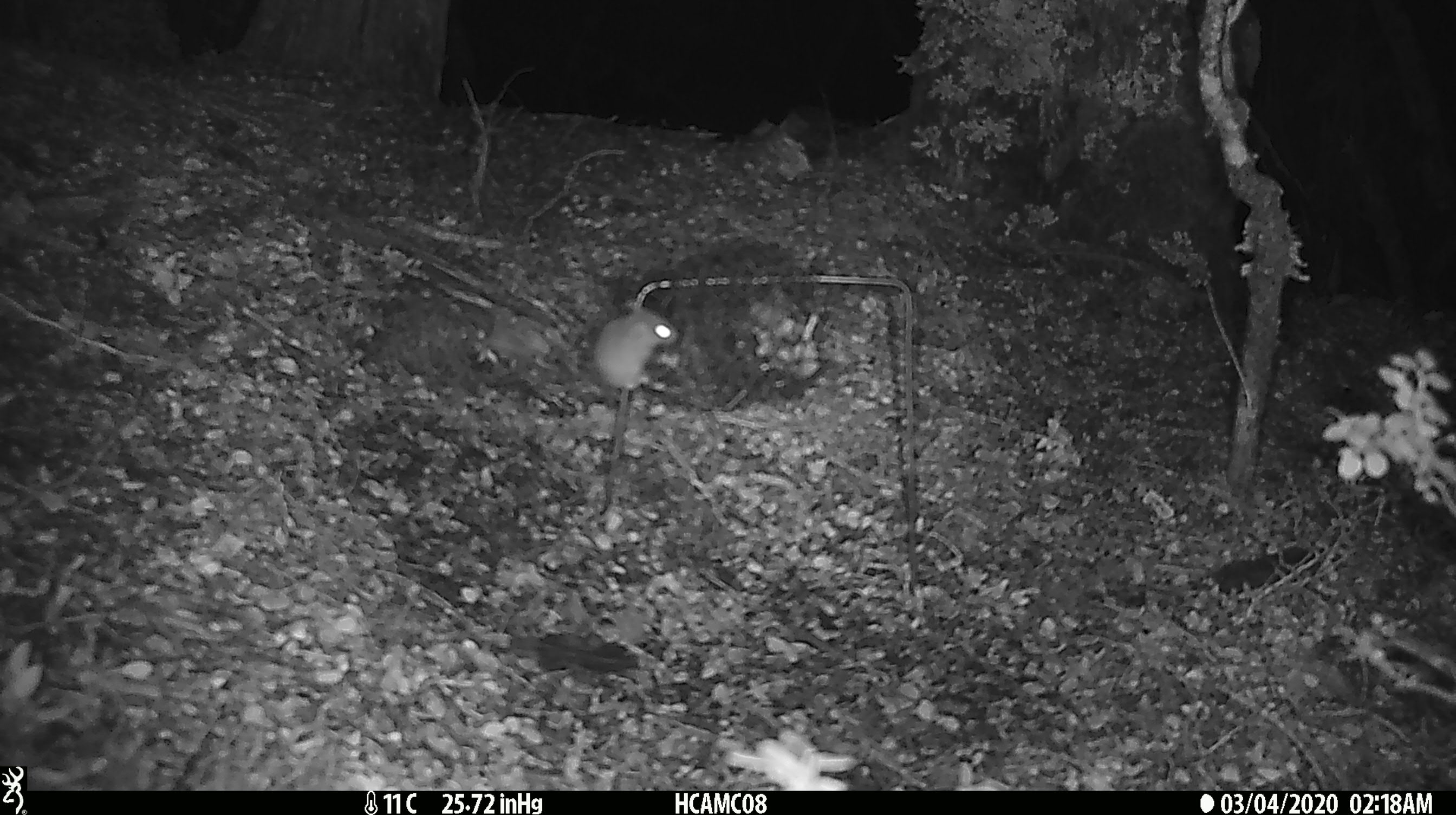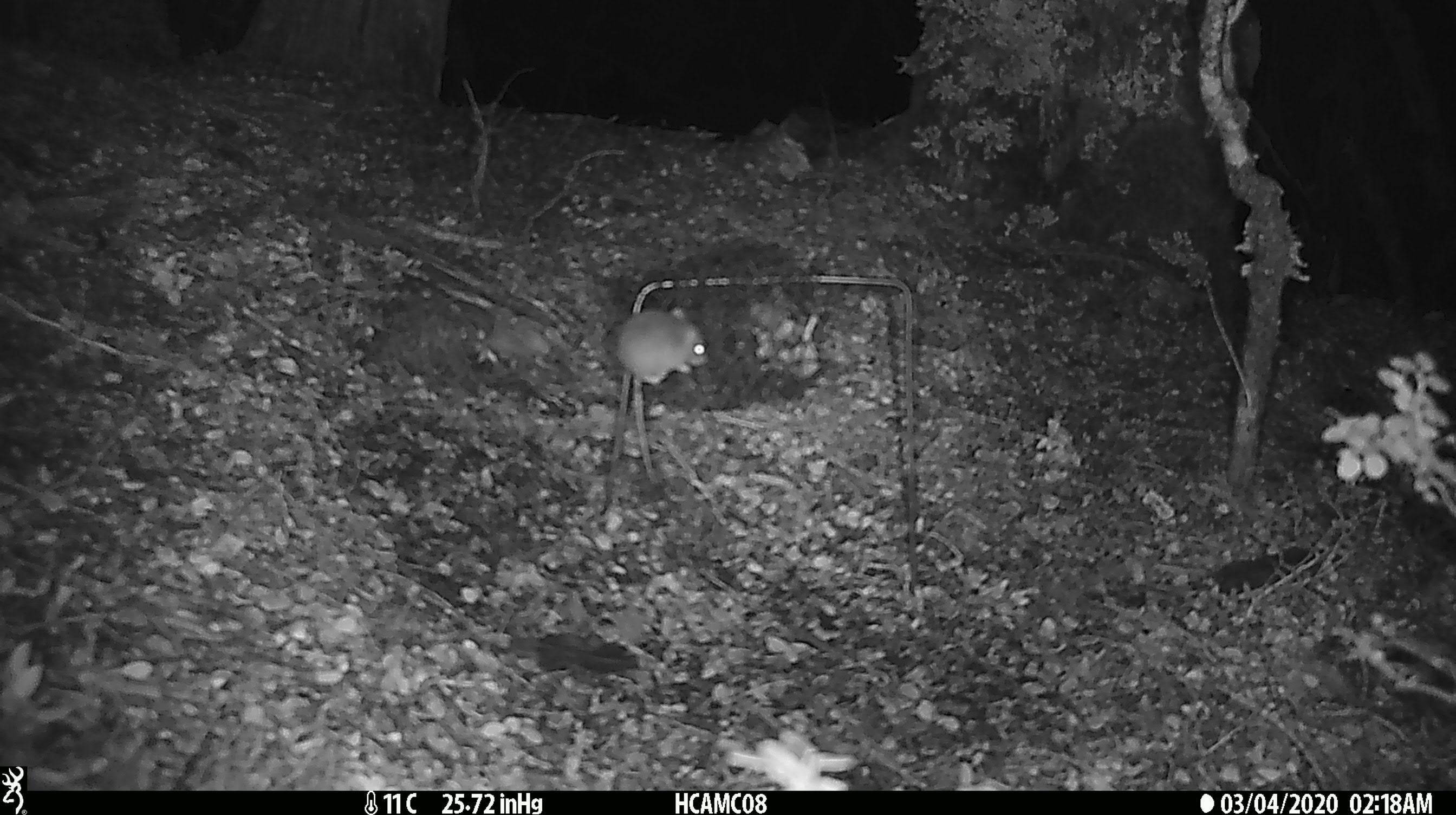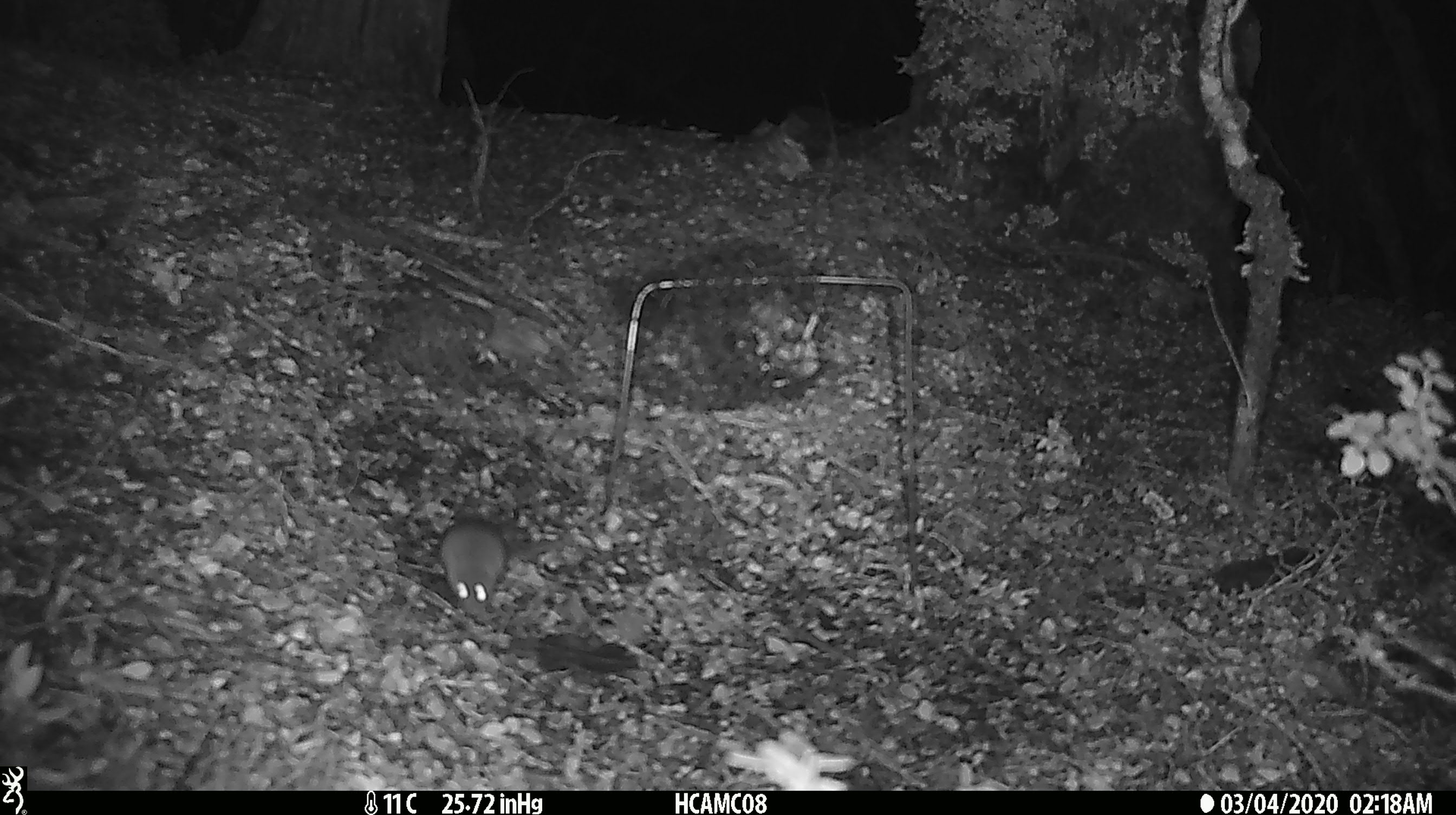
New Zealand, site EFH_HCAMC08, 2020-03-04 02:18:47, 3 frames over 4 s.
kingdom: Animalia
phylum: Chordata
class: Mammalia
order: Rodentia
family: Muridae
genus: Mus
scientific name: Mus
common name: mouse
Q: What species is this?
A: Mouse (Mus).